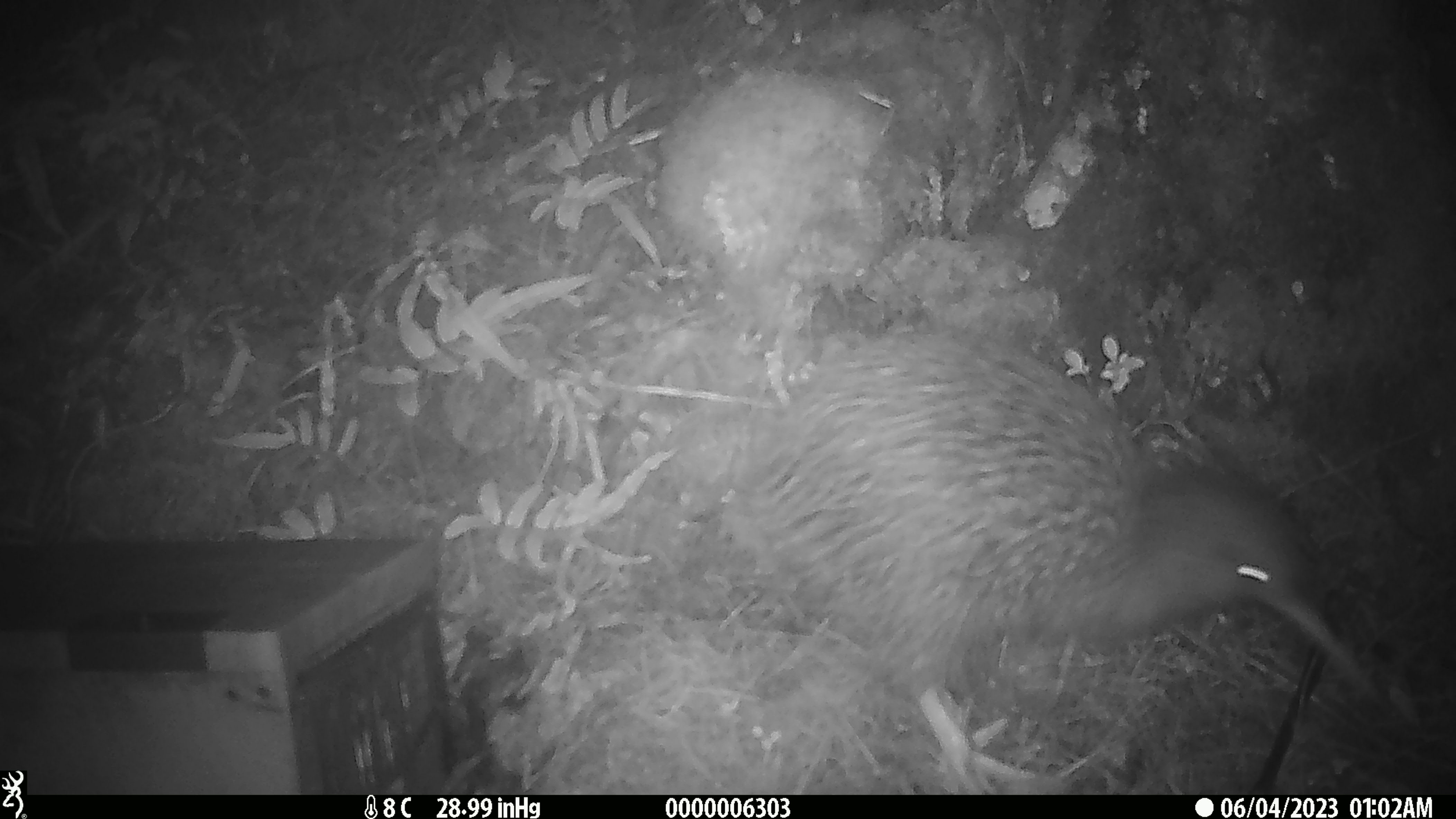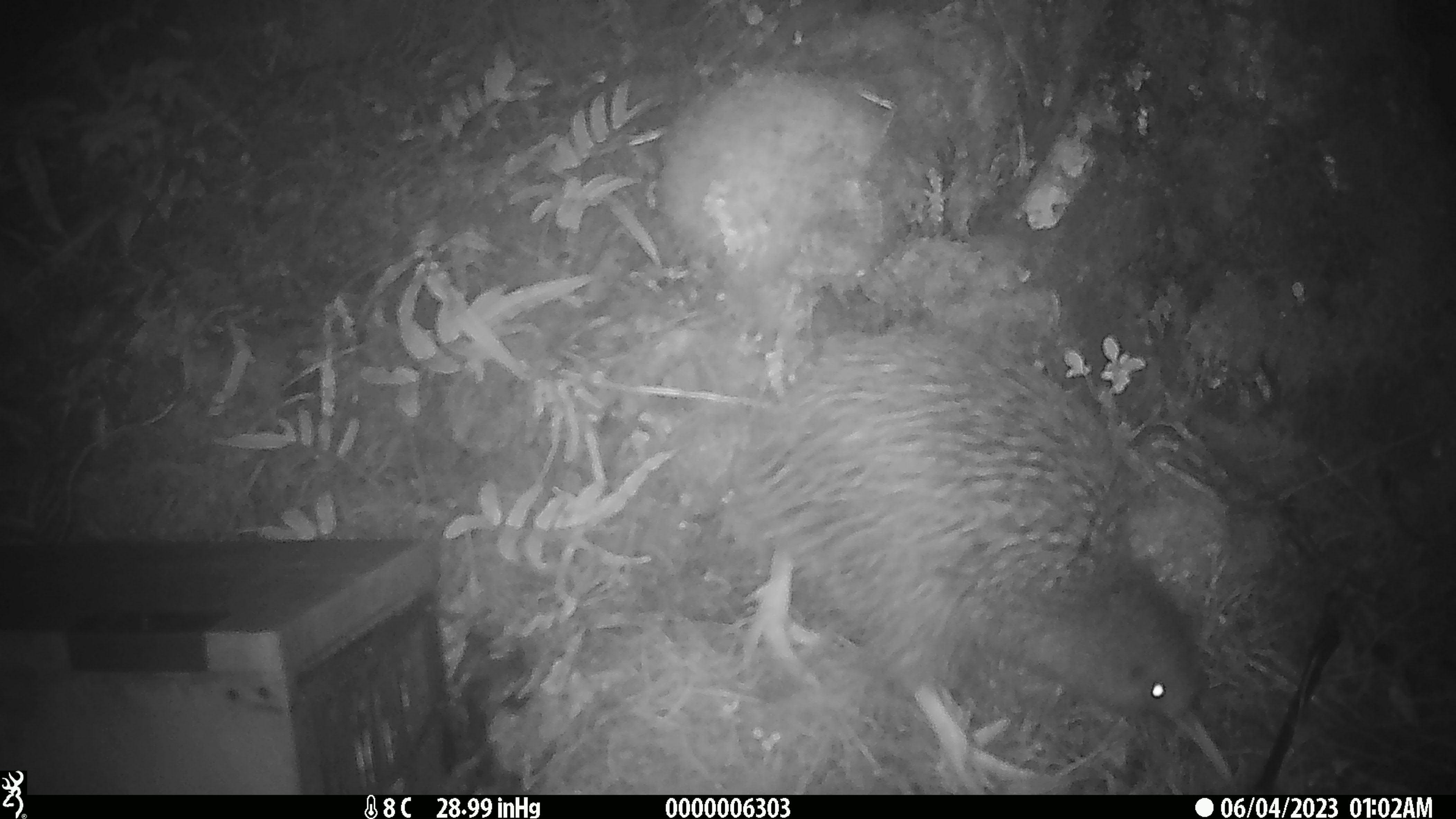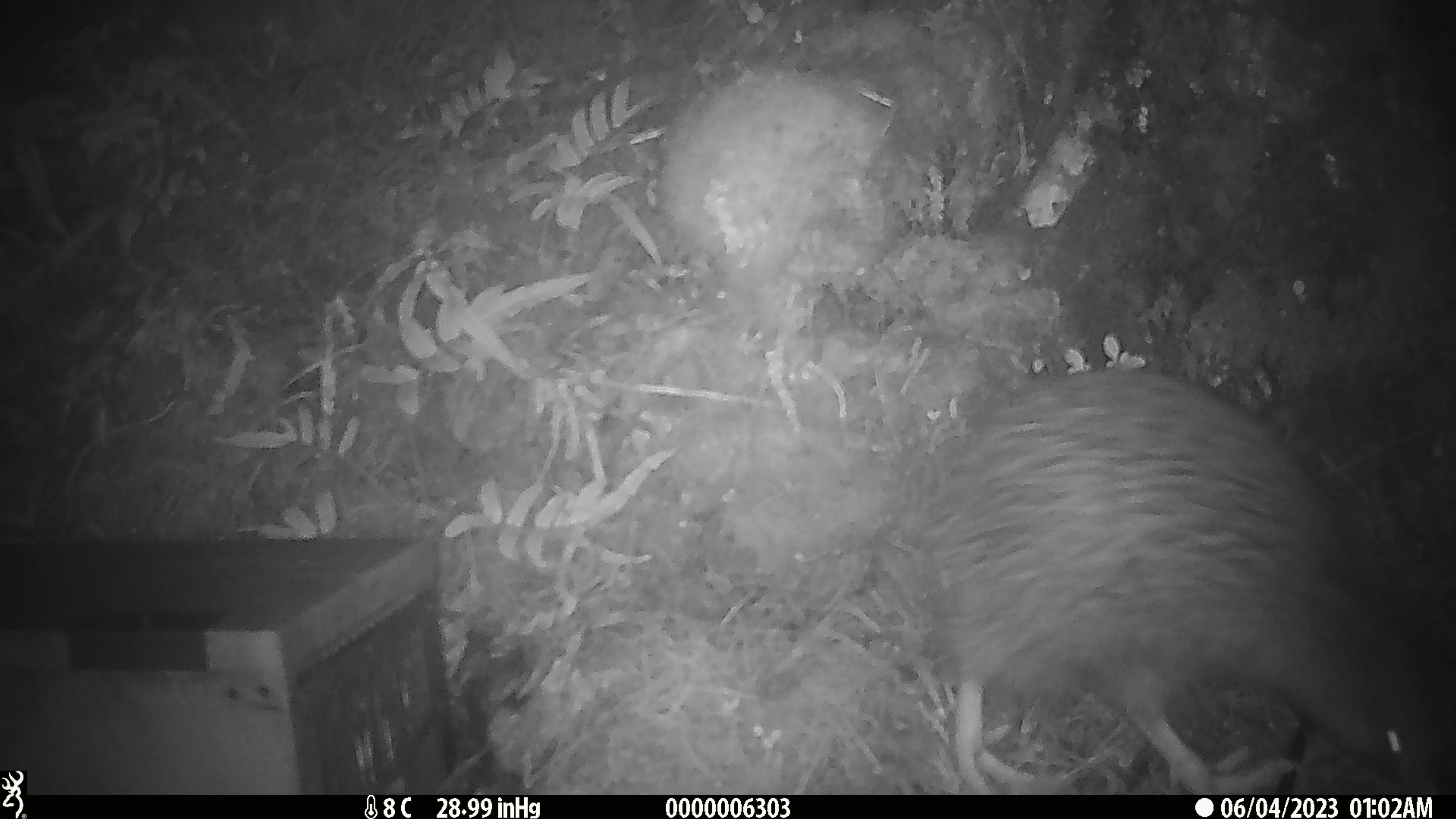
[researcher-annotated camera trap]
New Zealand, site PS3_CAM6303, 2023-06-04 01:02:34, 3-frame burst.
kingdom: Animalia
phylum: Chordata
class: Aves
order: Apterygiformes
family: Apterygidae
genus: Apteryx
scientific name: Apteryx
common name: kiwi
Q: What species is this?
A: Kiwi (Apteryx).